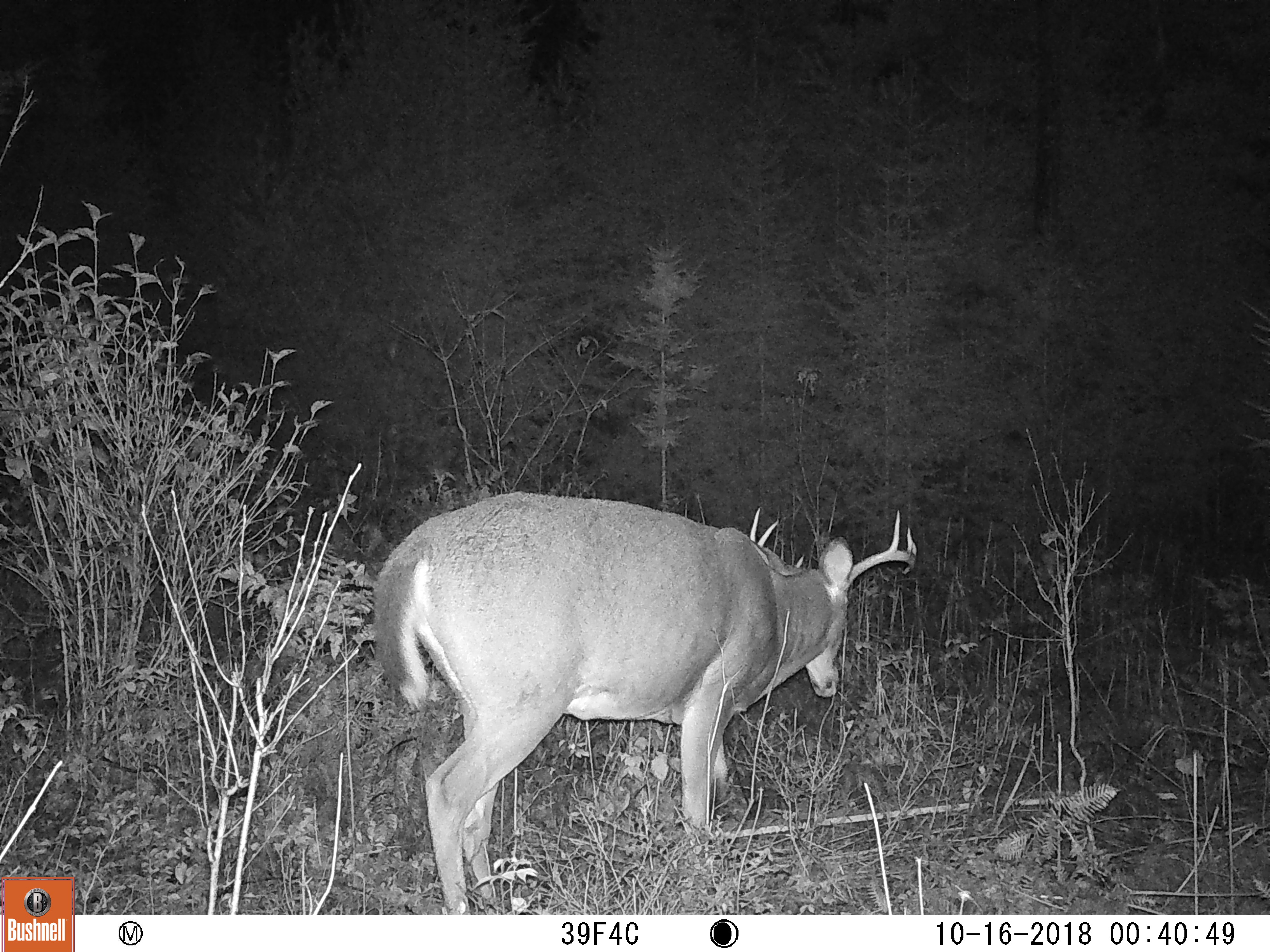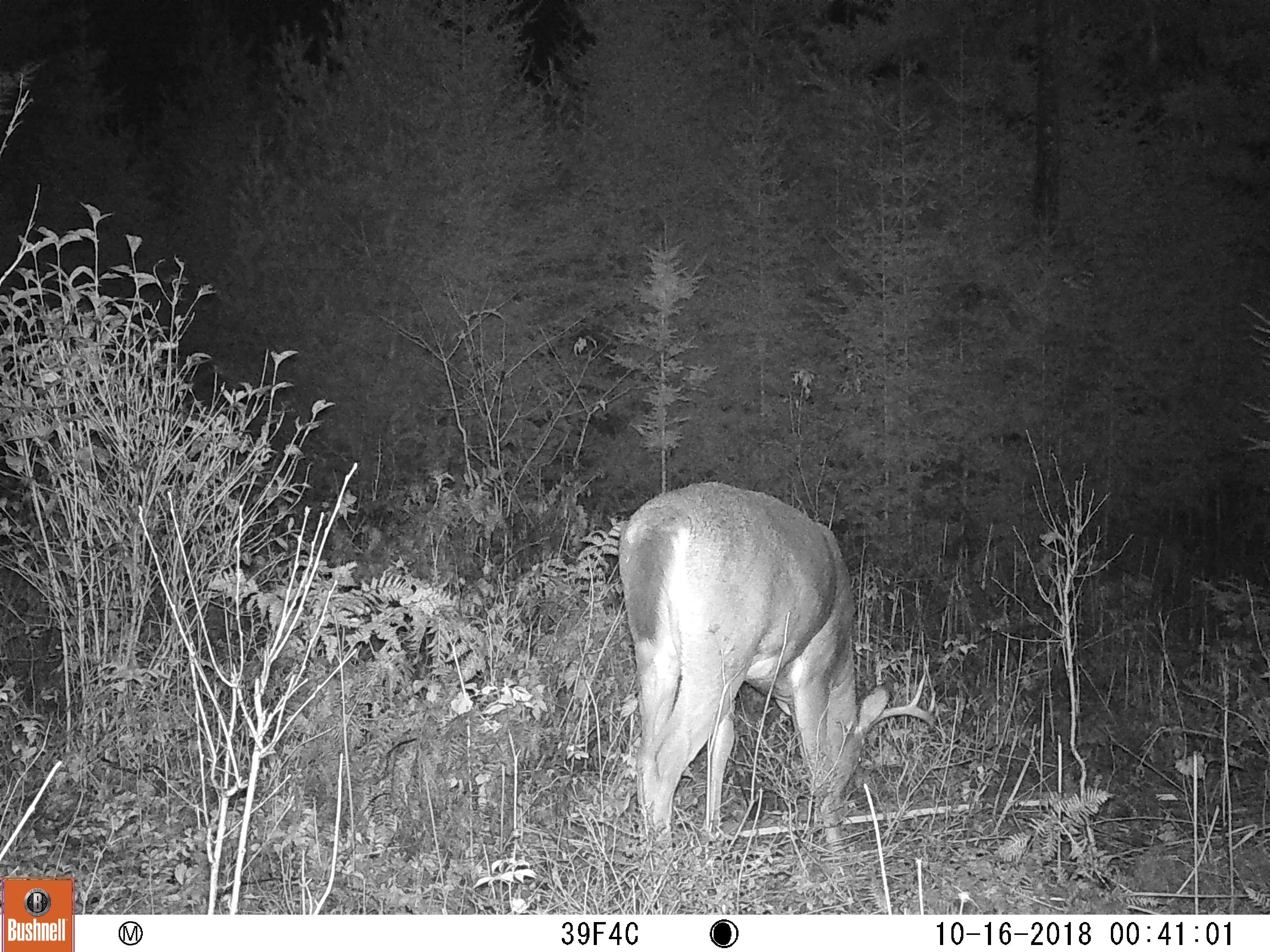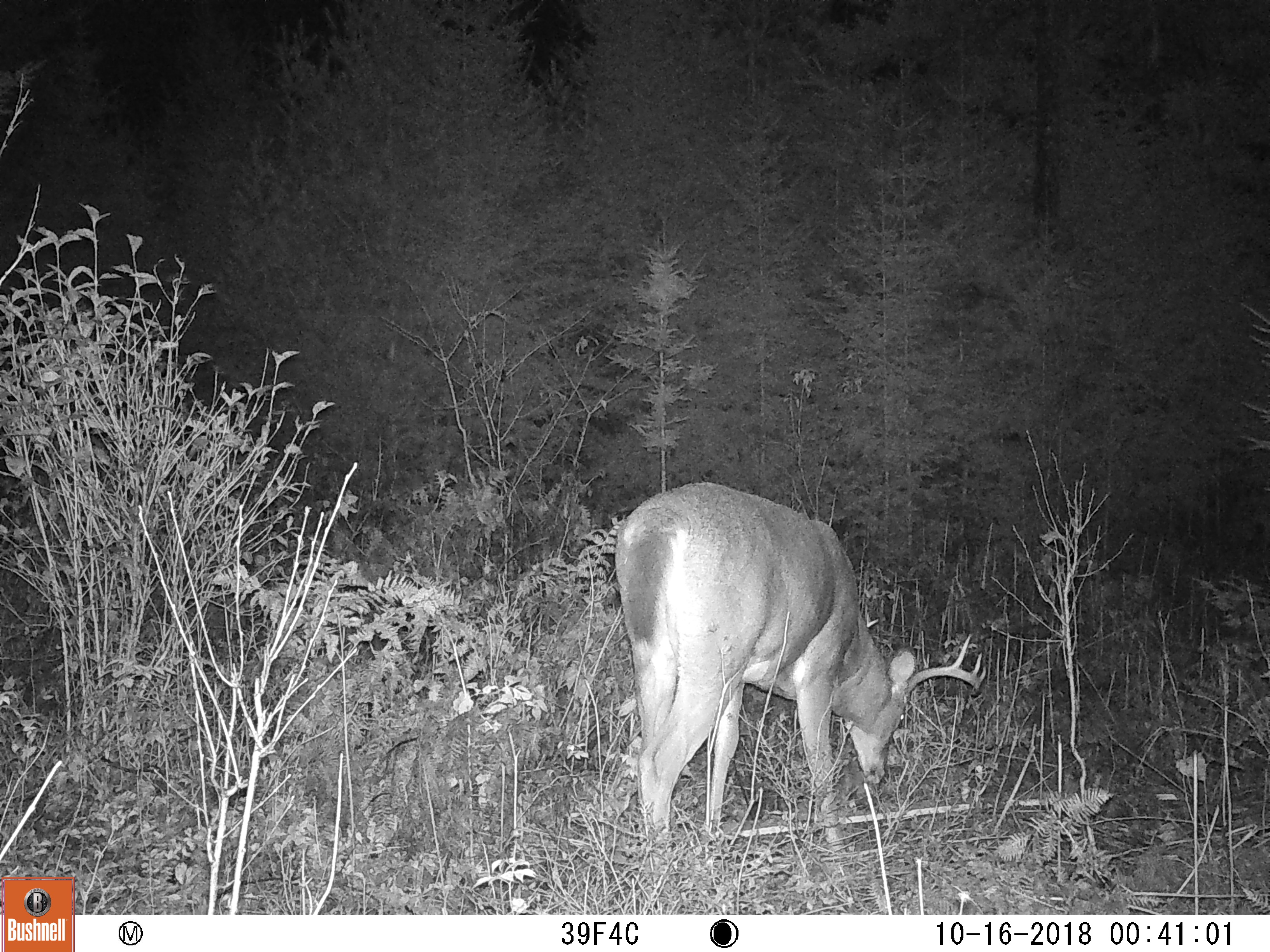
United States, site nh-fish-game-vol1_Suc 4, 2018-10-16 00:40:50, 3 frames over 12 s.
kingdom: Animalia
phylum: Chordata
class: Mammalia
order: Artiodactyla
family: Cervidae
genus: Odocoileus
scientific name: Odocoileus virginianus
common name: white-tailed deer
White-tailed deer (Odocoileus virginianus).